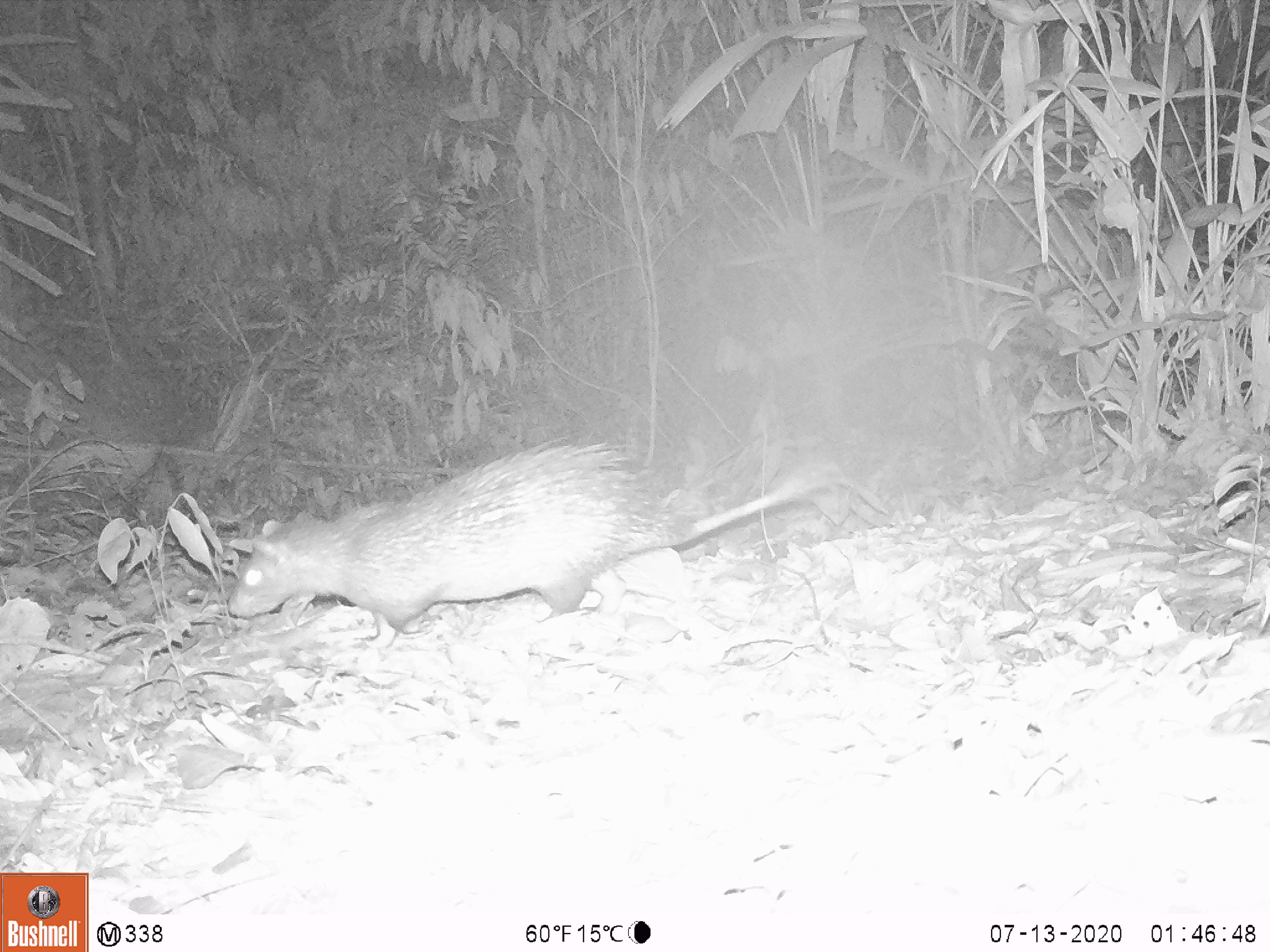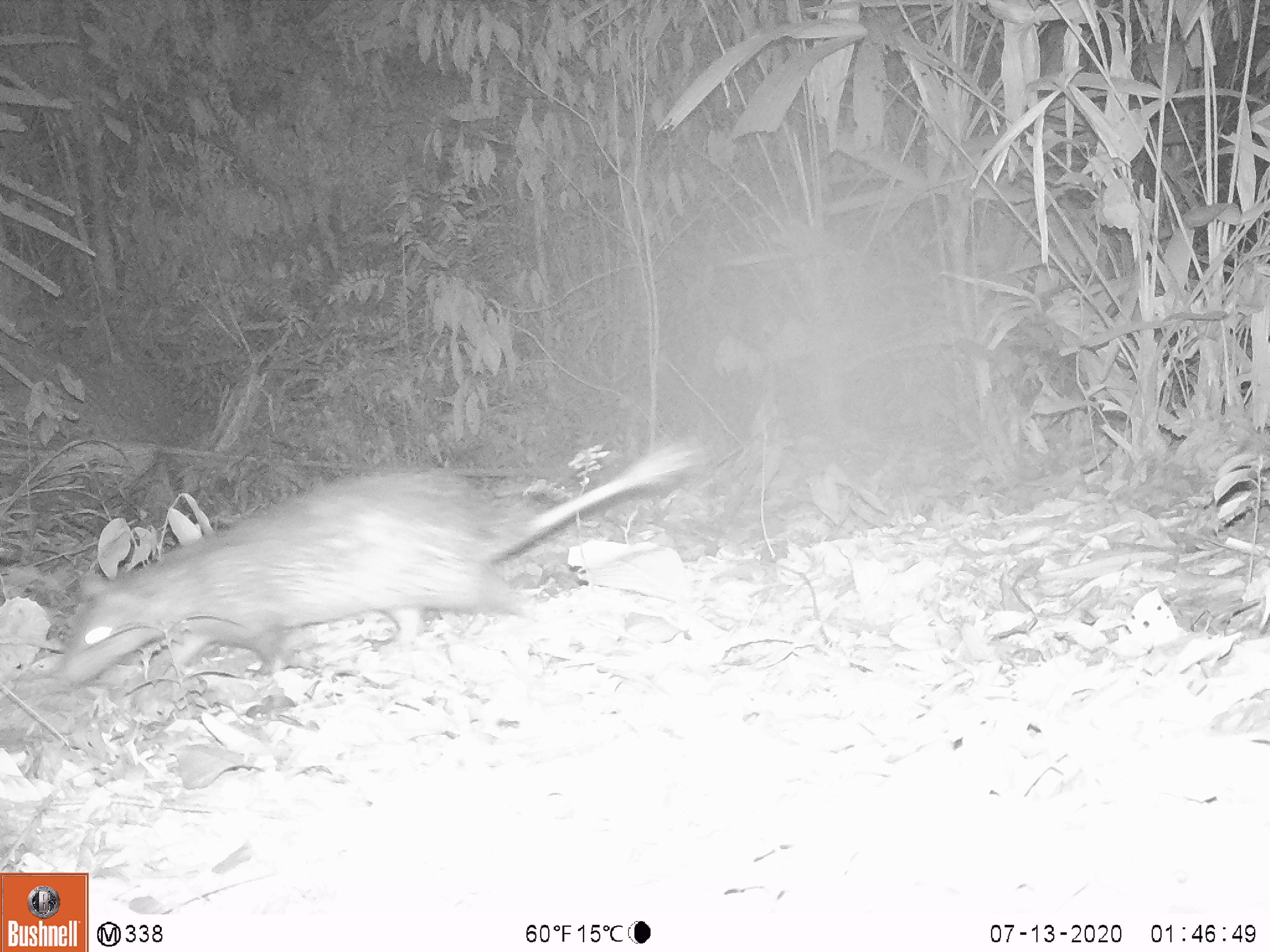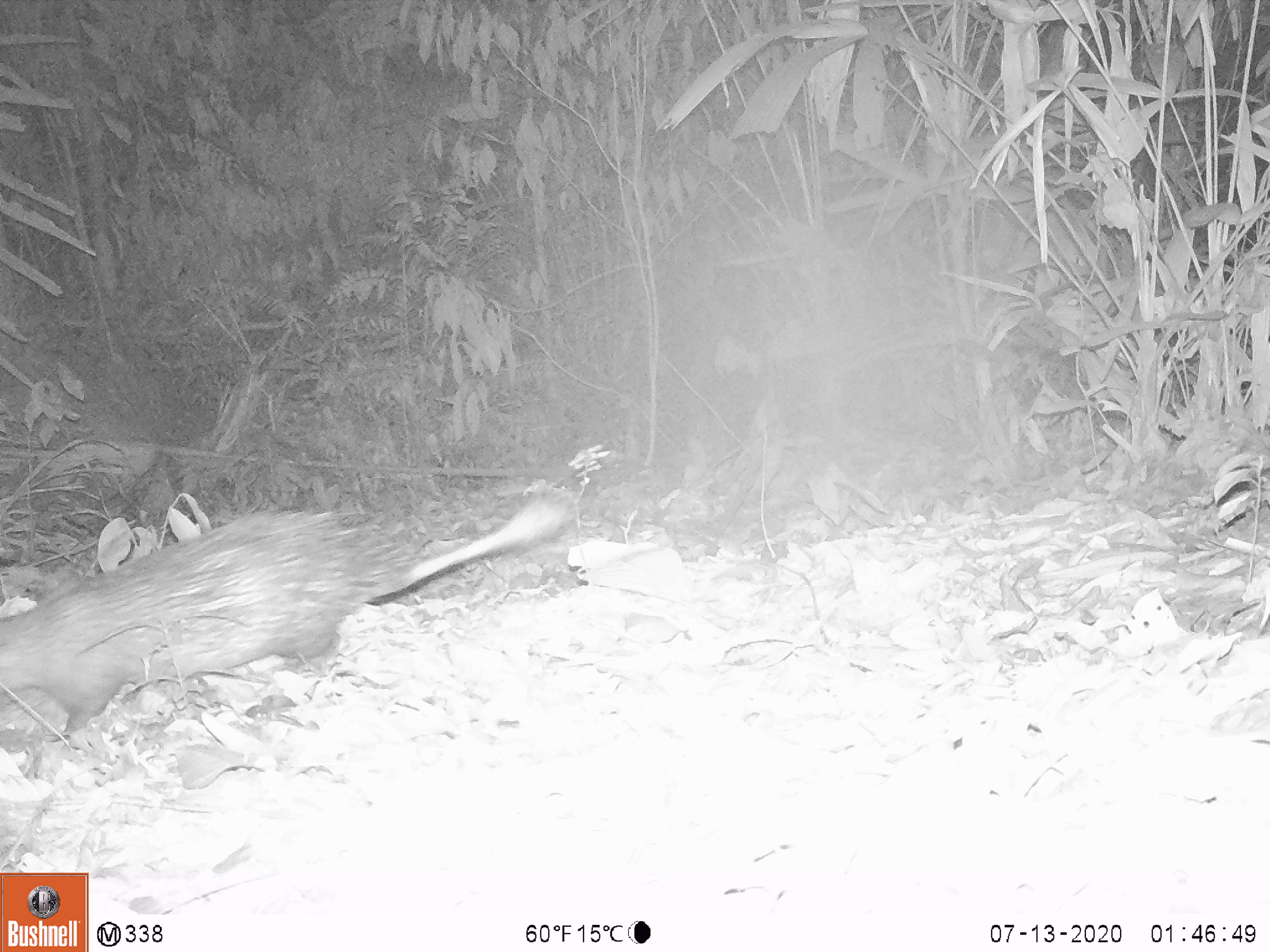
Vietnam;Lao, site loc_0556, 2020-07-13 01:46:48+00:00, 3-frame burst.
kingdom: Animalia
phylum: Chordata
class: Mammalia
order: Rodentia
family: Hystricidae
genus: Atherurus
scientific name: Atherurus macrourus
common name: asiatic brush-tailed porcupine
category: asiatic brush tailed porcupine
Asiatic brush tailed porcupine (asiatic brush-tailed porcupine) (Atherurus macrourus). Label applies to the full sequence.